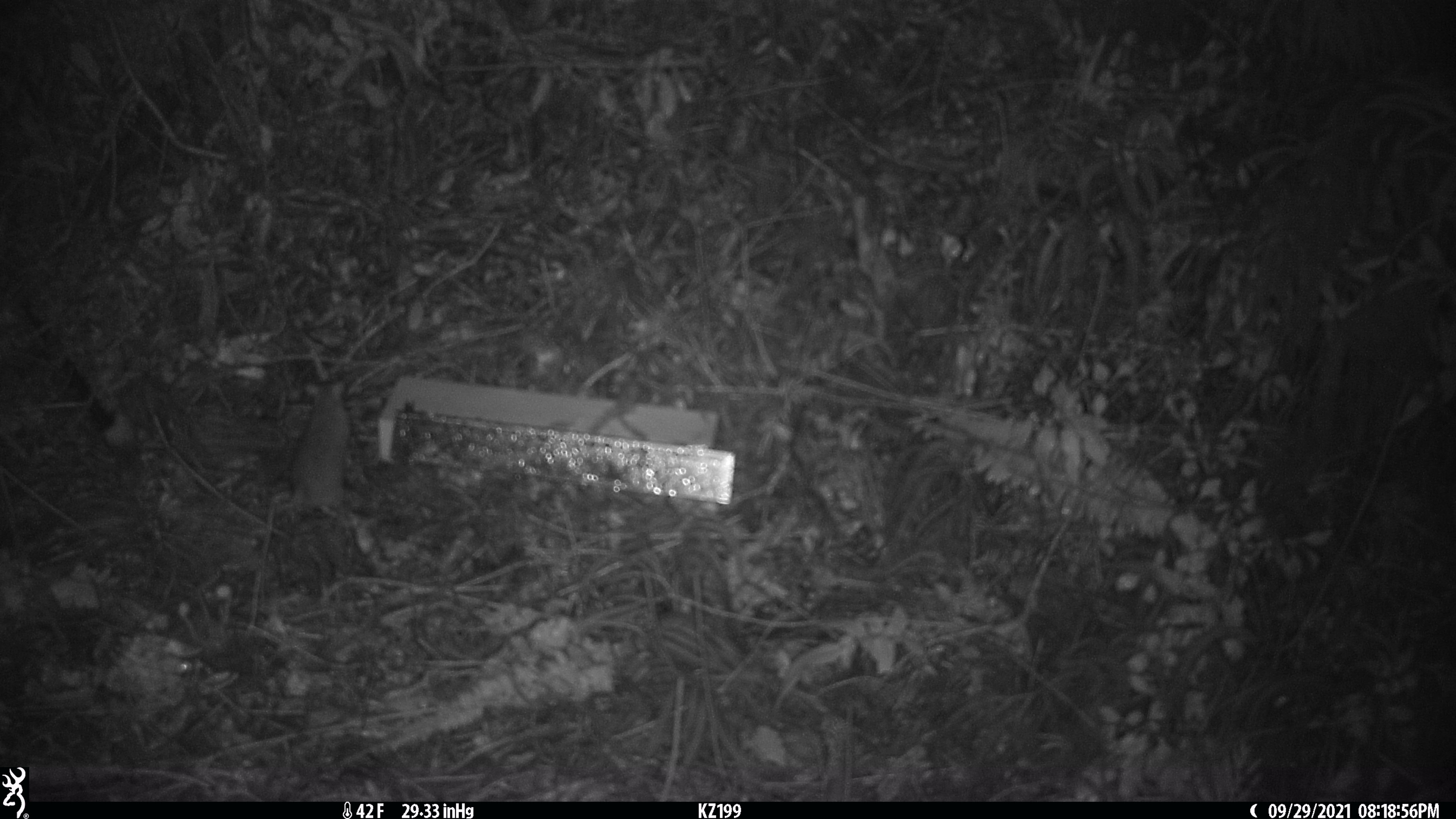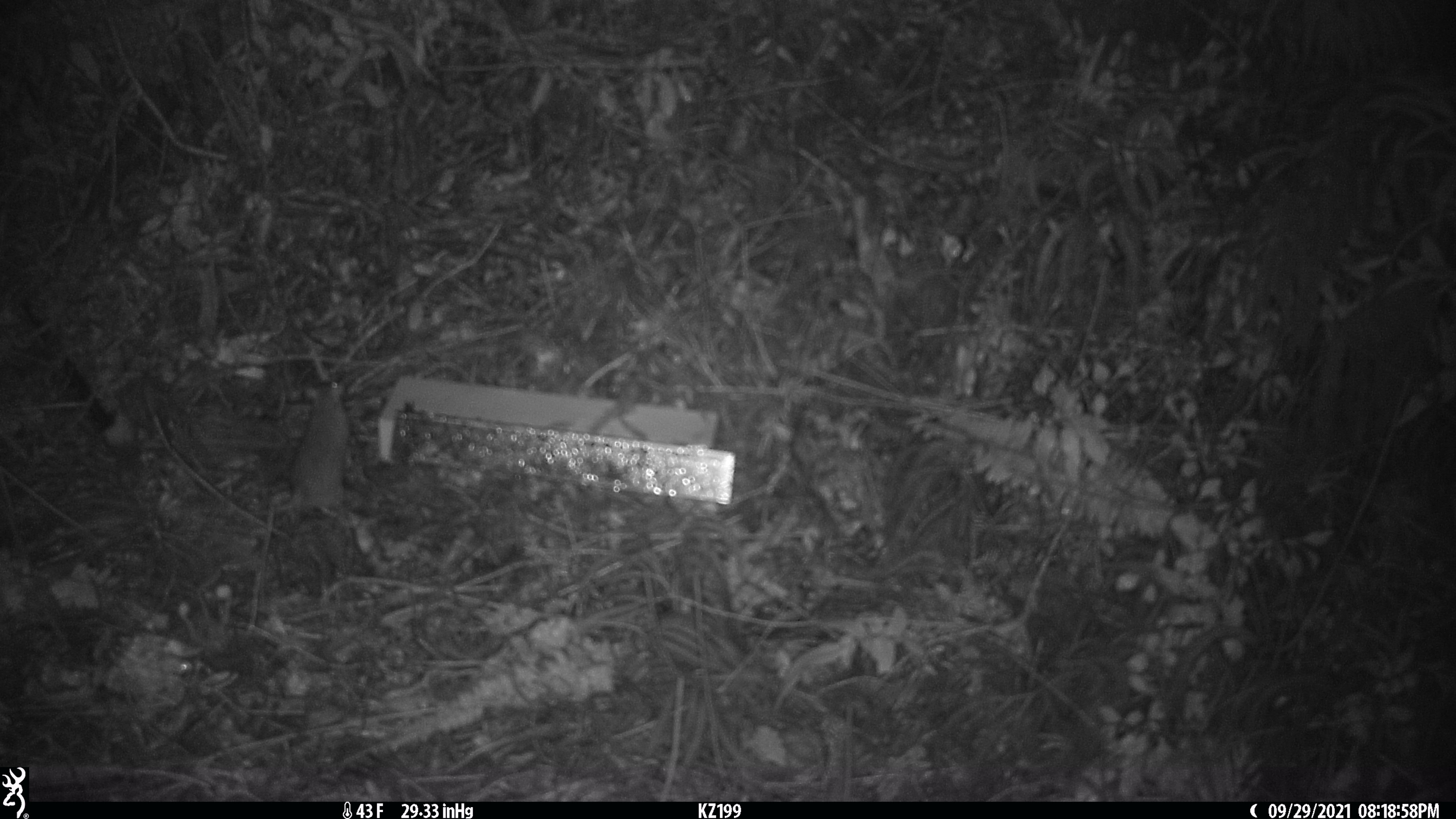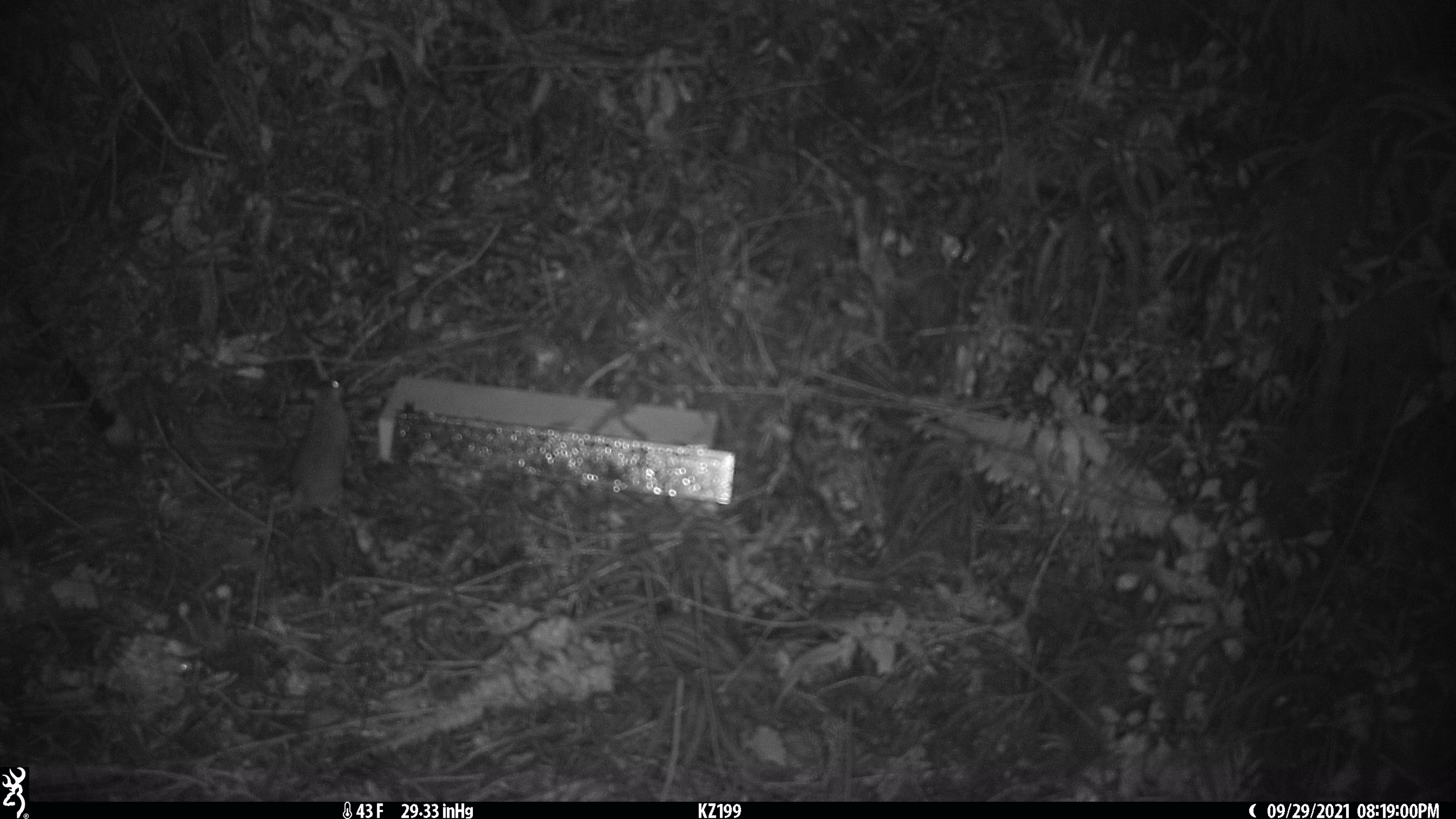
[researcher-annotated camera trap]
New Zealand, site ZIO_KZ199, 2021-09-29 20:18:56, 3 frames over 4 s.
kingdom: Animalia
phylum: Chordata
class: Mammalia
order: Rodentia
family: Muridae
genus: Rattus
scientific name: Rattus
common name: rat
Rat (Rattus).